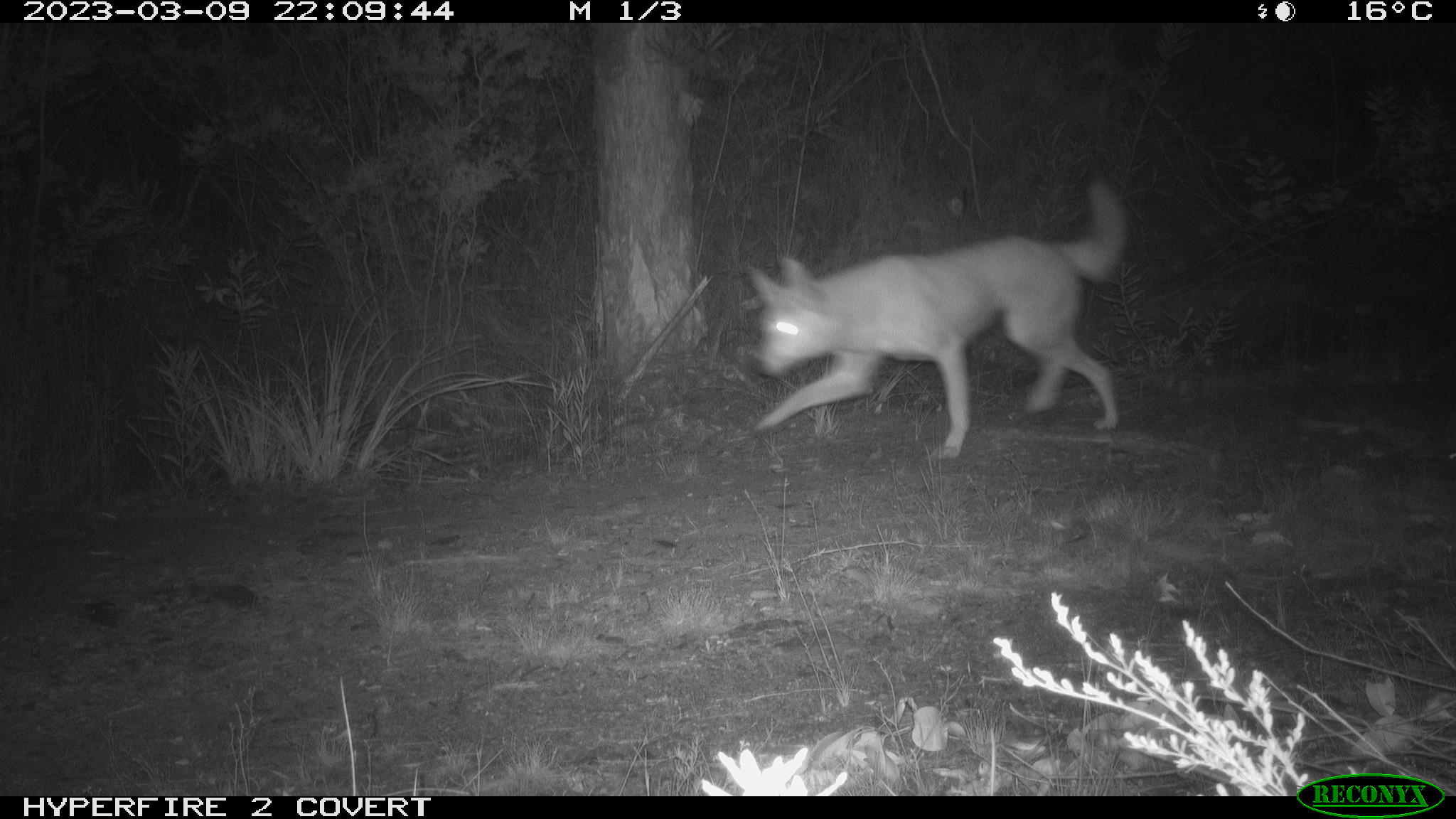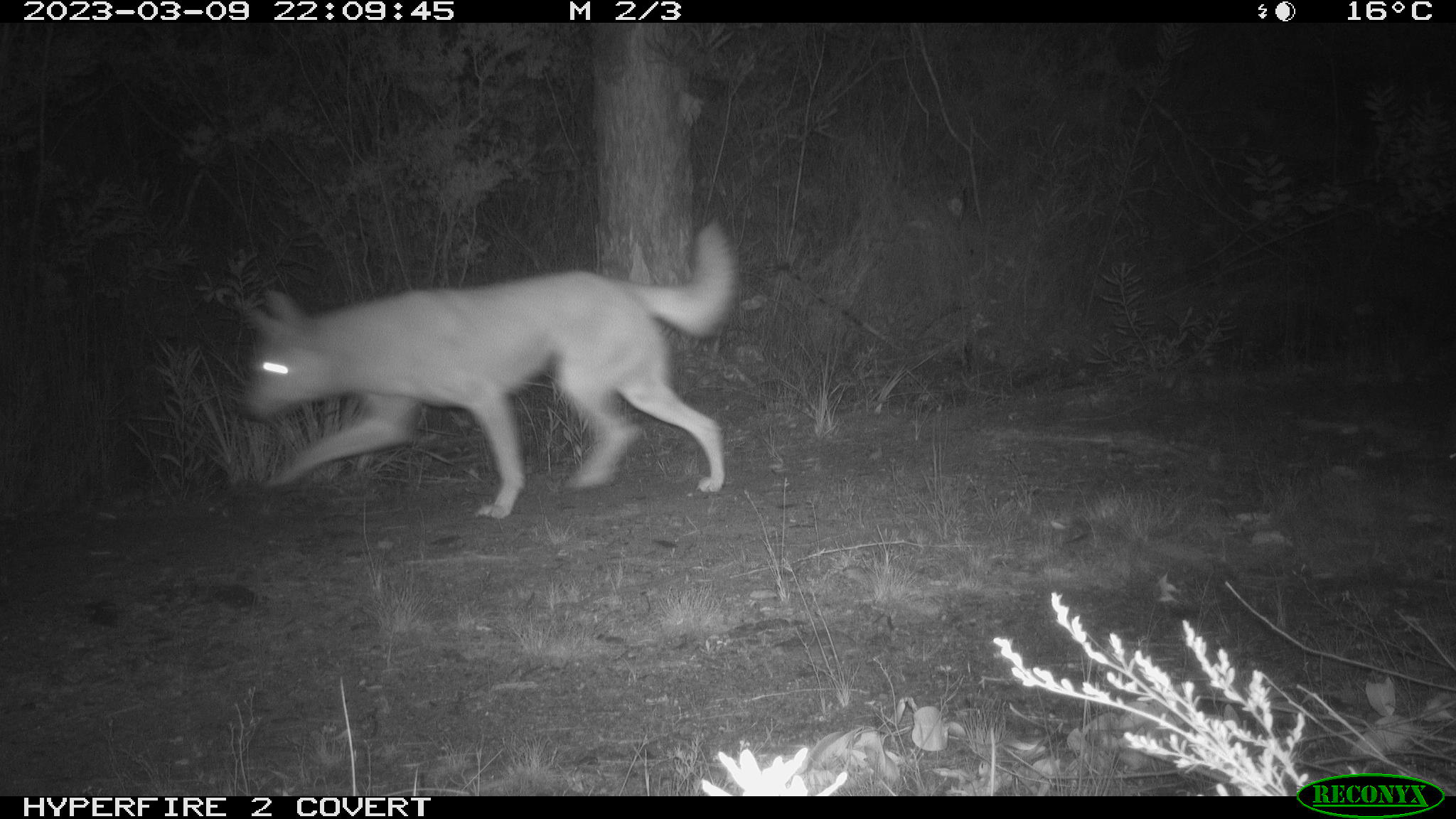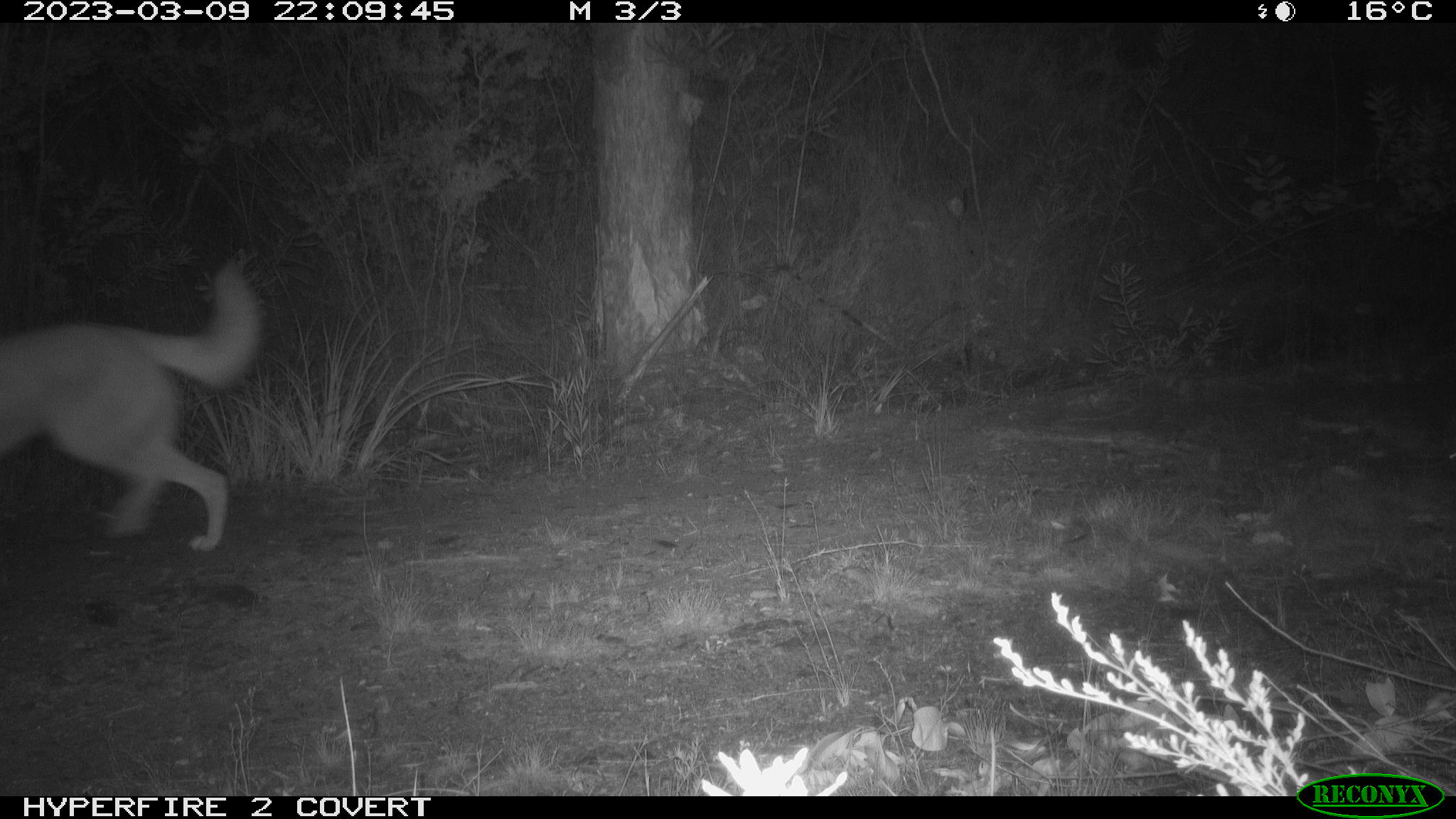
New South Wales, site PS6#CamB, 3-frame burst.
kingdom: Animalia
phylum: Chordata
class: Mammalia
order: Carnivora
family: Canidae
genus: Canis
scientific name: Canis familiaris dingo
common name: dingo